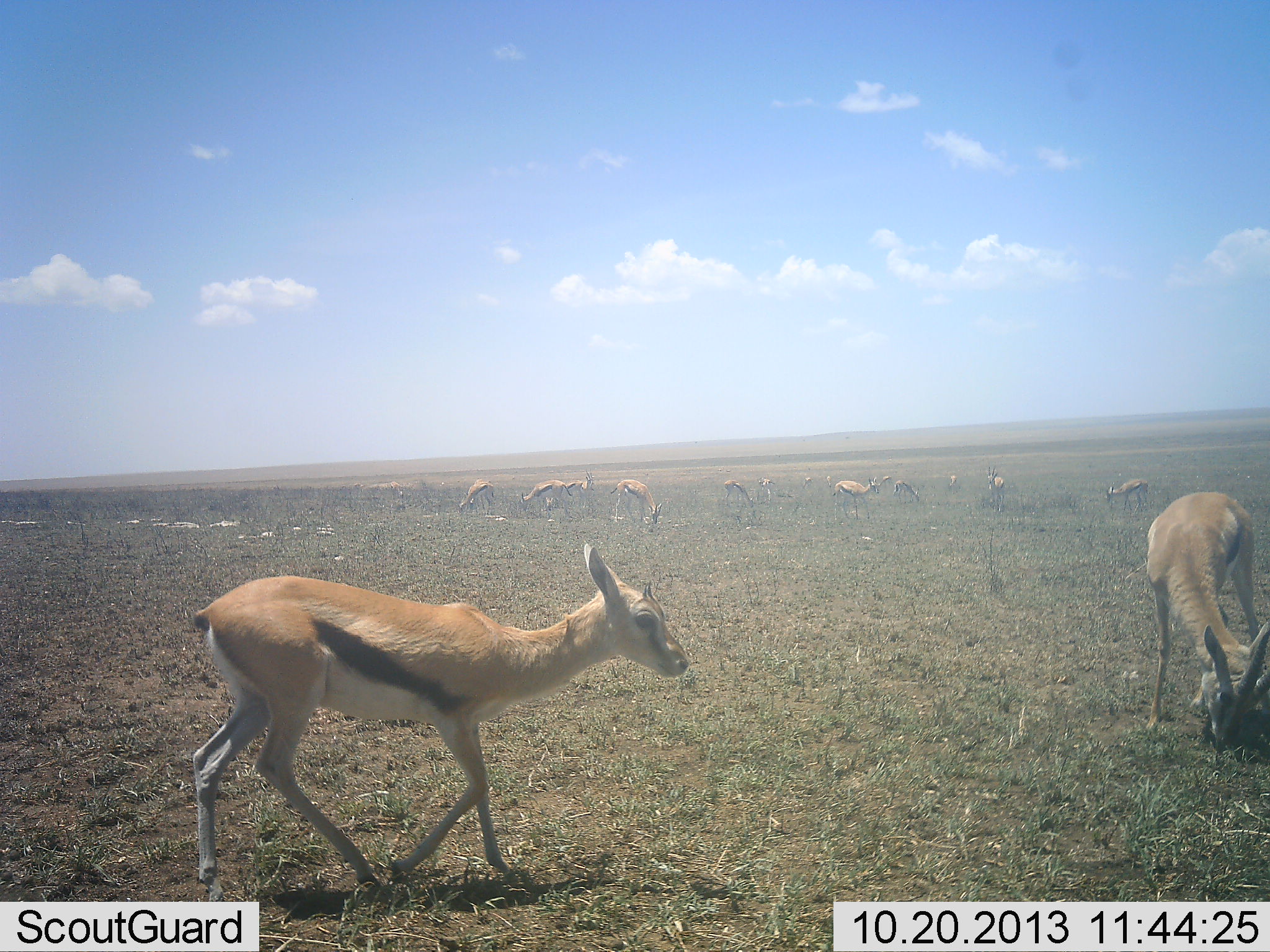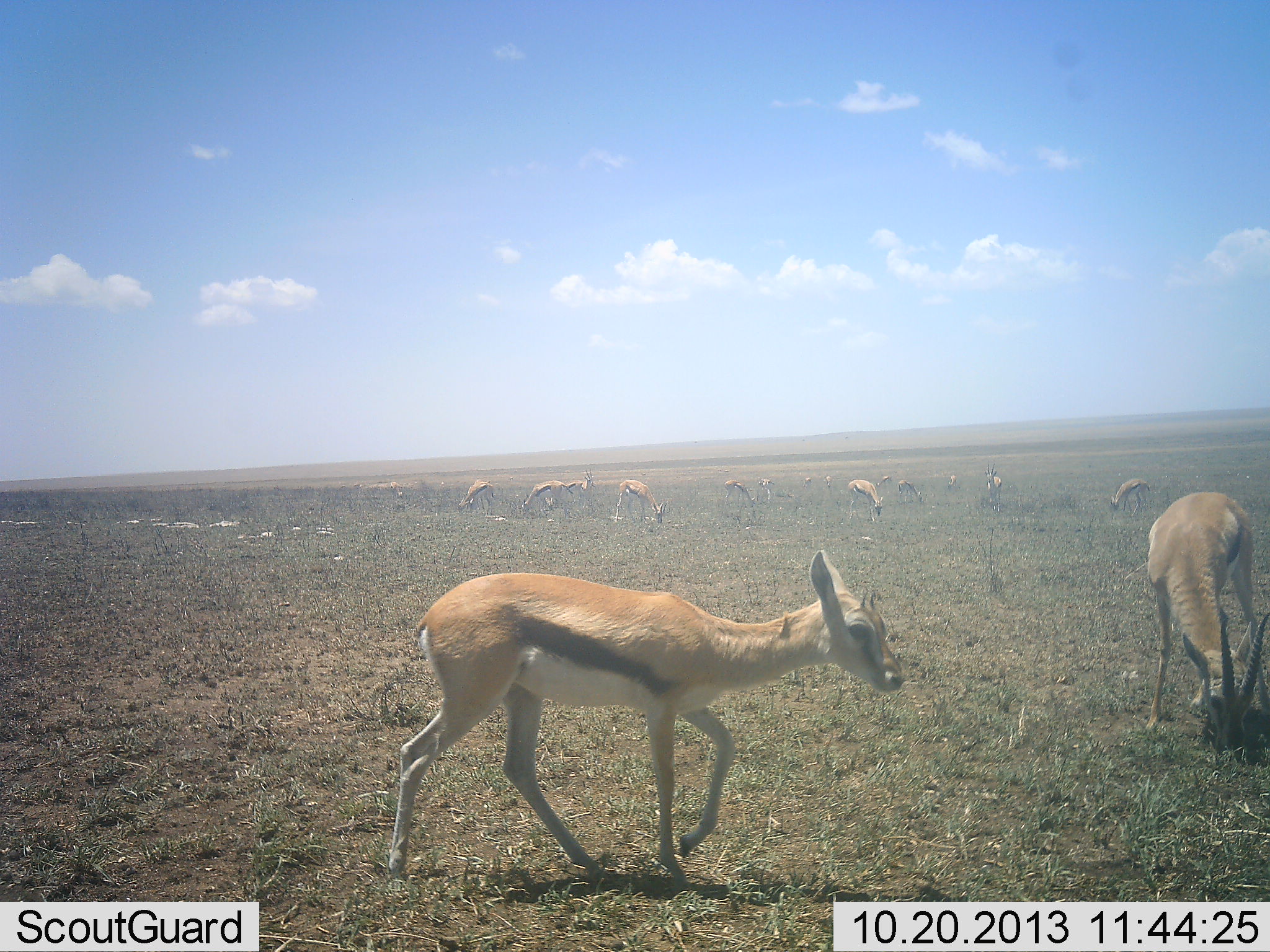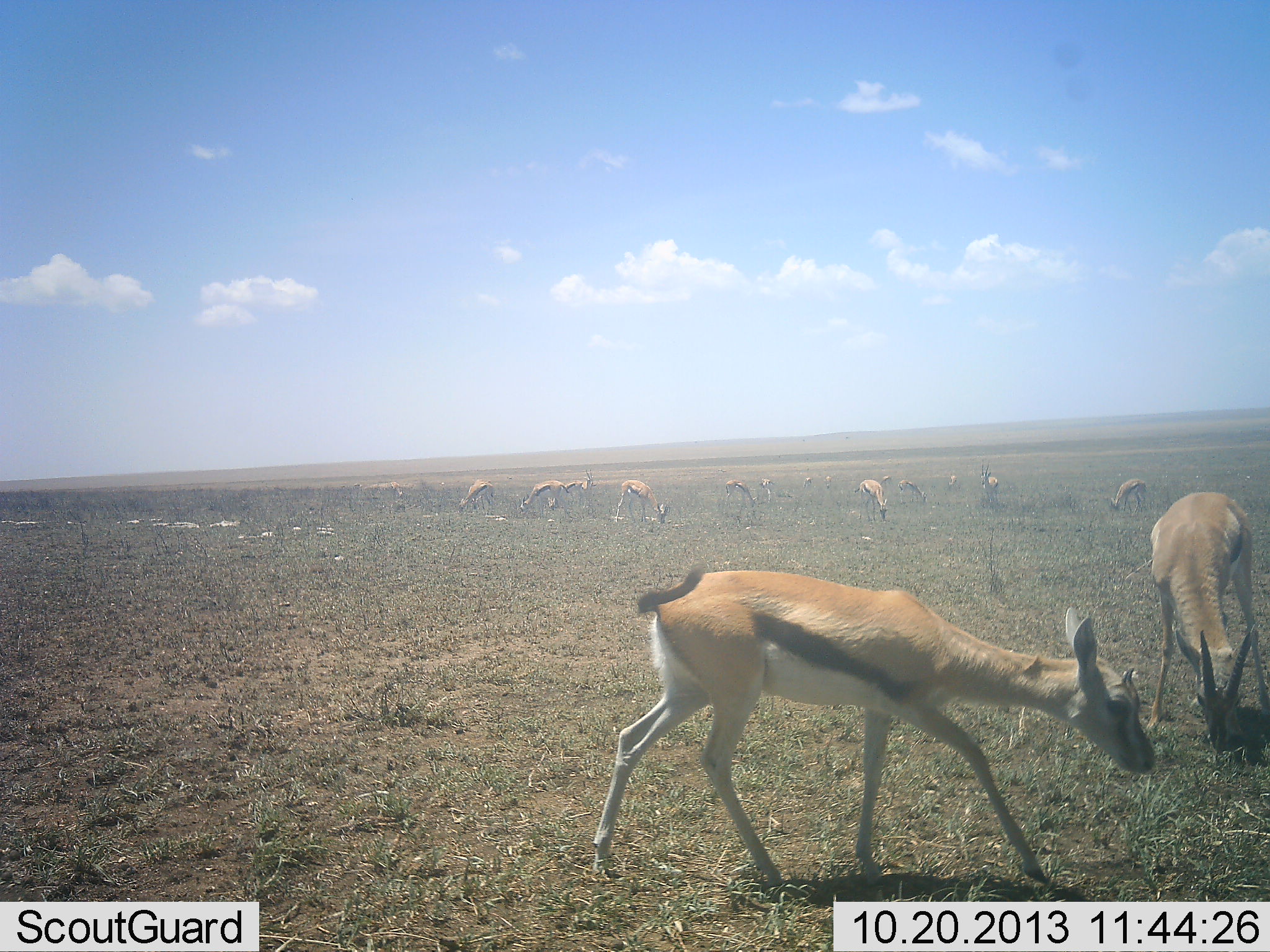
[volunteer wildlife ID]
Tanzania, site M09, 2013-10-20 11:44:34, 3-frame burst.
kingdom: Animalia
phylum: Chordata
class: Mammalia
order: Artiodactyla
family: Bovidae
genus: Eudorcas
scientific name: Eudorcas thomsonii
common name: thomson's gazelle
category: gazellethomsons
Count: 11-50.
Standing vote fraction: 30%.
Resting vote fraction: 0%.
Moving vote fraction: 61%.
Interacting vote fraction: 4%.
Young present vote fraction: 0%.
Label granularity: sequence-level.